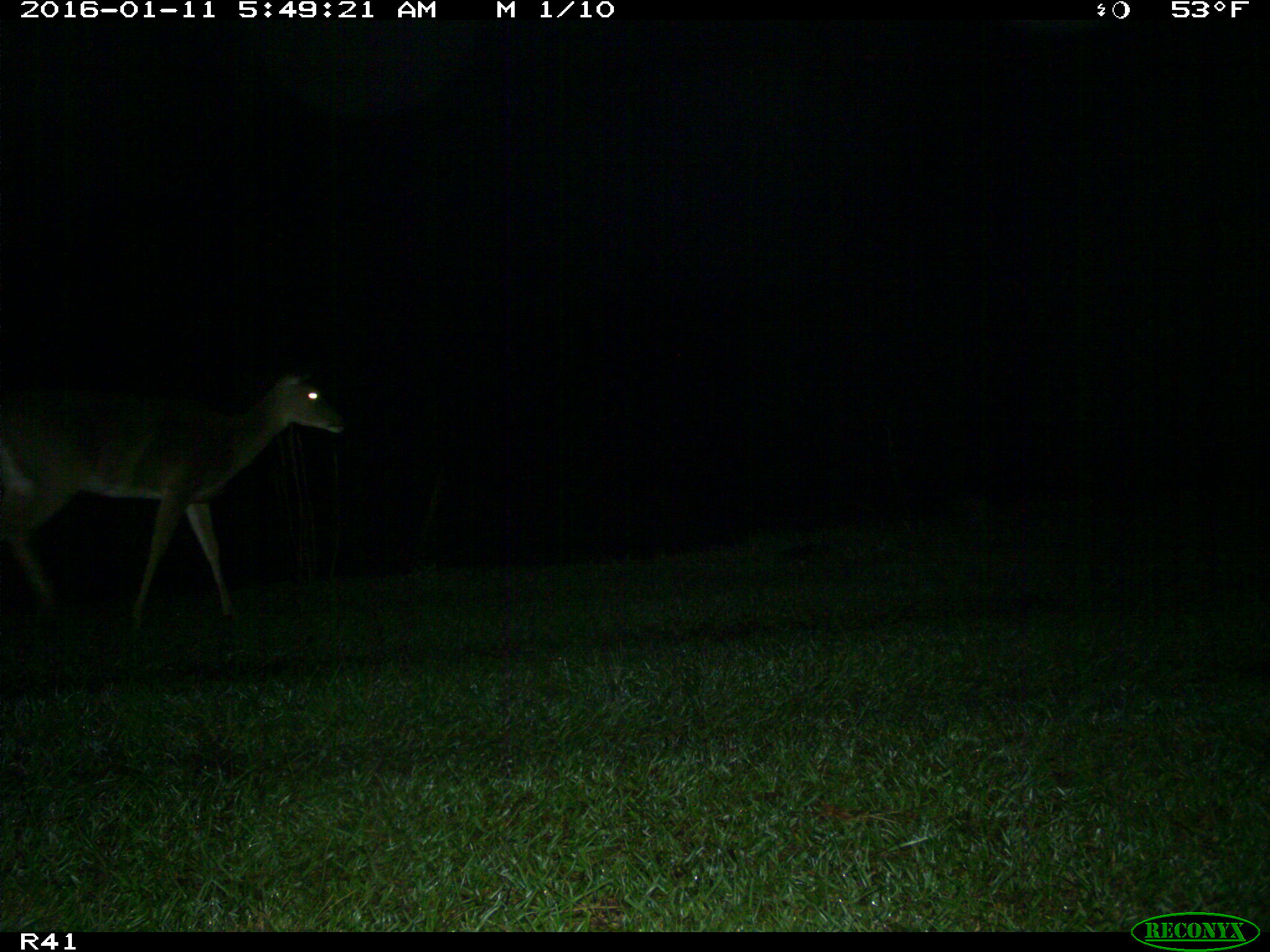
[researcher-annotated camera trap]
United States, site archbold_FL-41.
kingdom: Animalia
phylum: Chordata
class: Mammalia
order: Artiodactyla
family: Cervidae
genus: Odocoileus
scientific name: Odocoileus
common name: deer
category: unidentified deer